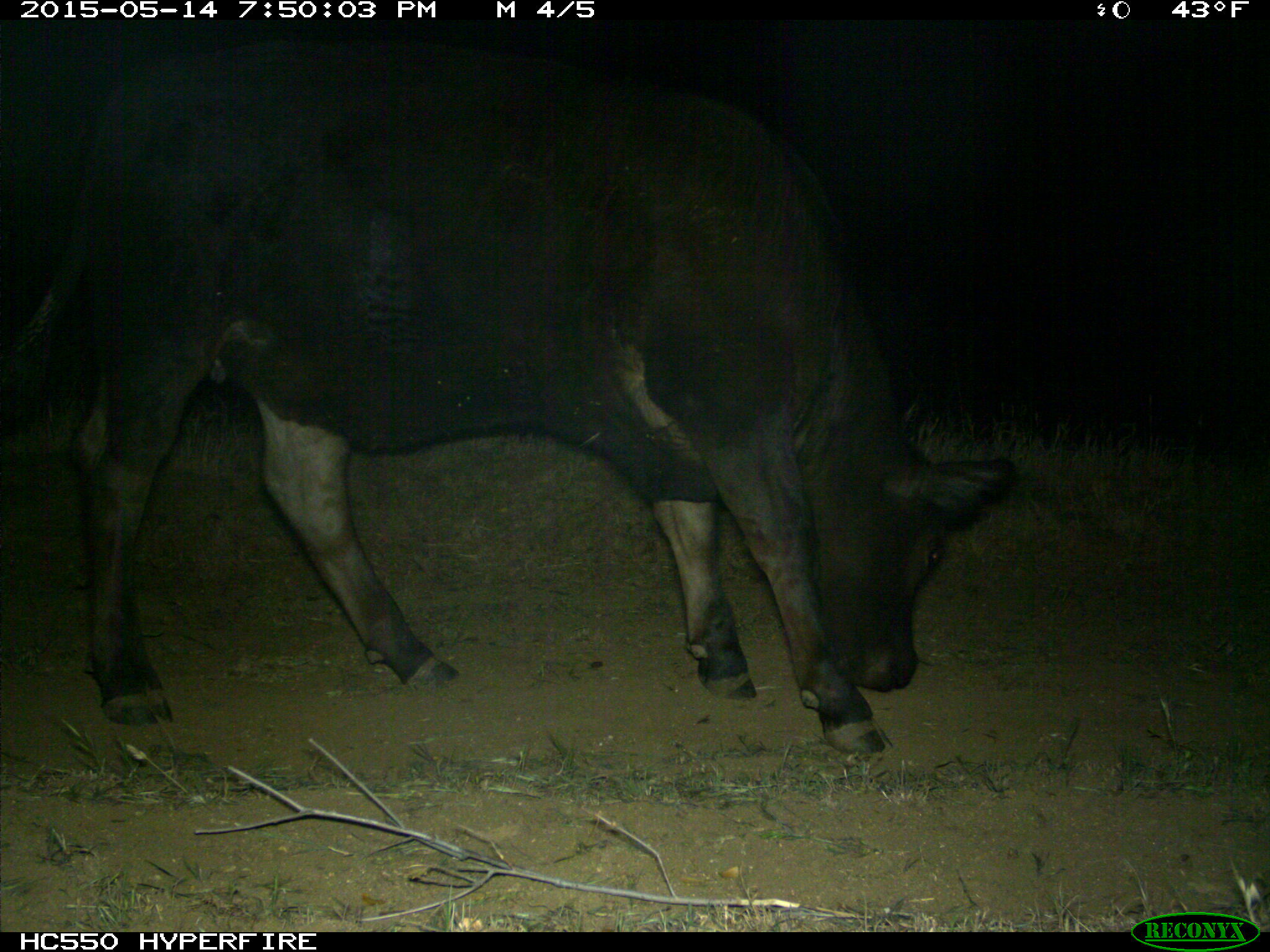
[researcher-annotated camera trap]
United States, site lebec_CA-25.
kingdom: Animalia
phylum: Chordata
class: Mammalia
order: Artiodactyla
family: Bovidae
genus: Bos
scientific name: Bos taurus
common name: domestic cow